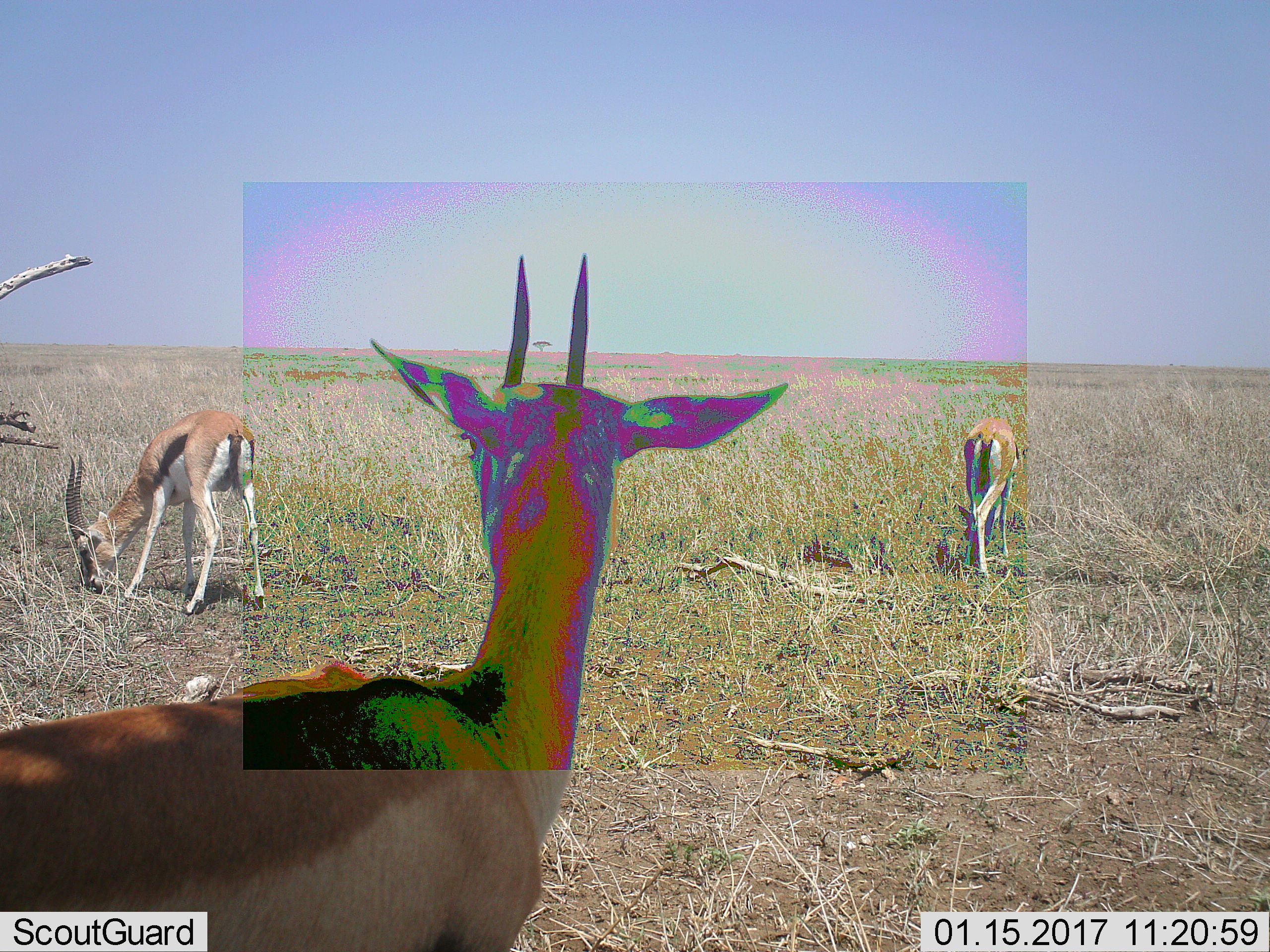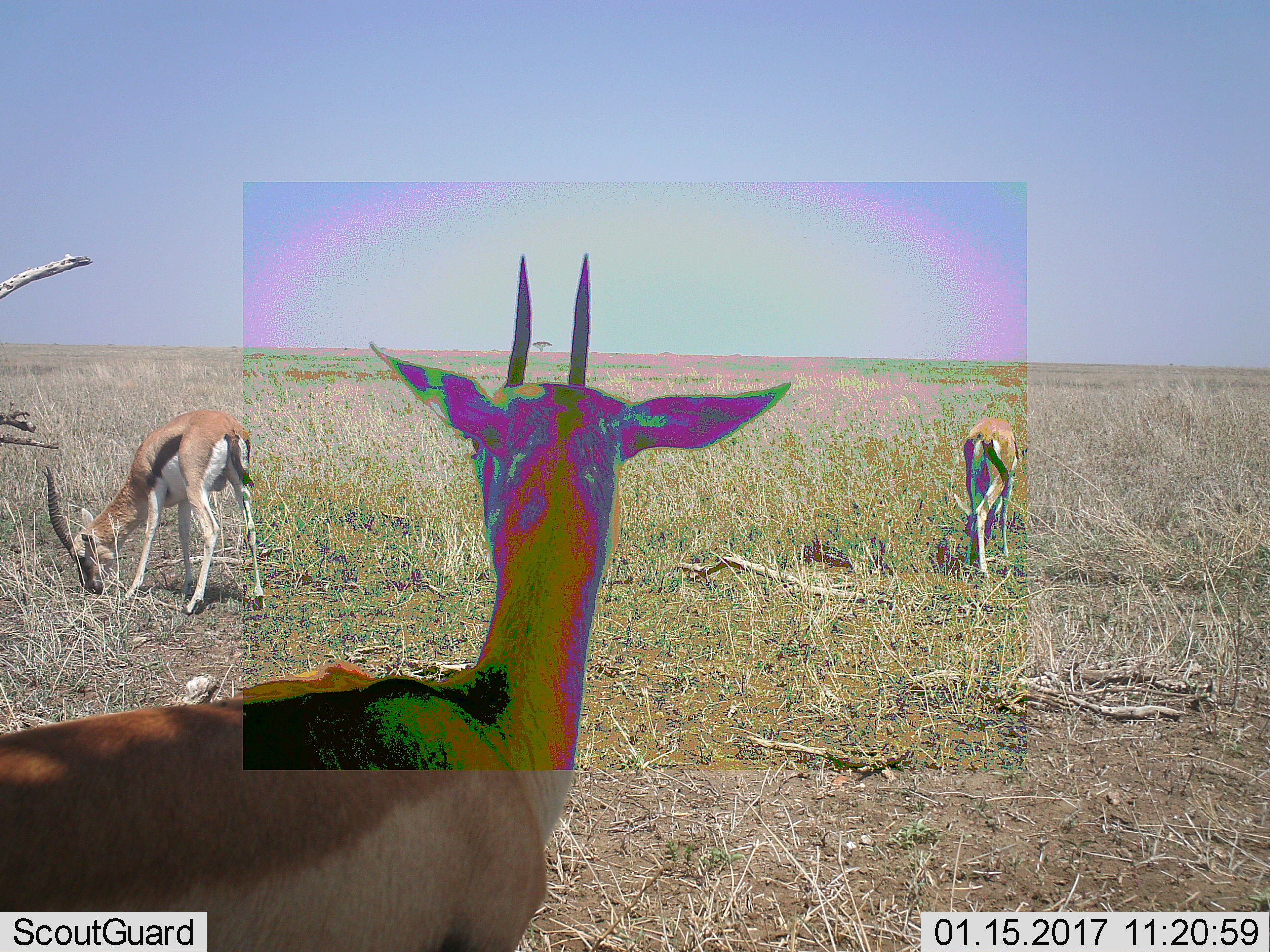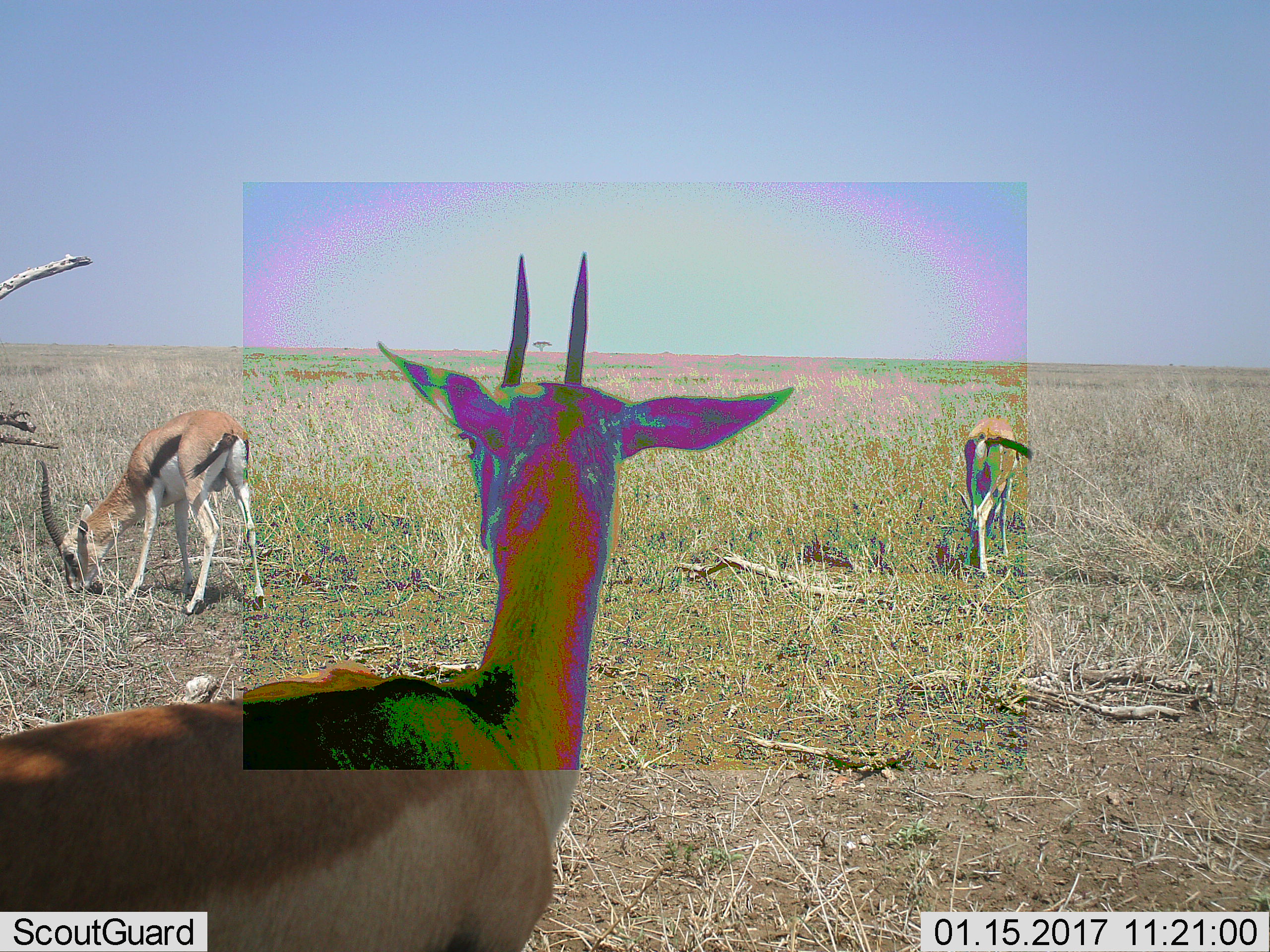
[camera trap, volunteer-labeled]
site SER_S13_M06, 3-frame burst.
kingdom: Animalia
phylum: Chordata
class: Mammalia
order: Artiodactyla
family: Bovidae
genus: Eudorcas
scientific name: Eudorcas thomsonii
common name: thomson's gazelle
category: gazellethomsons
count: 3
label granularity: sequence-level